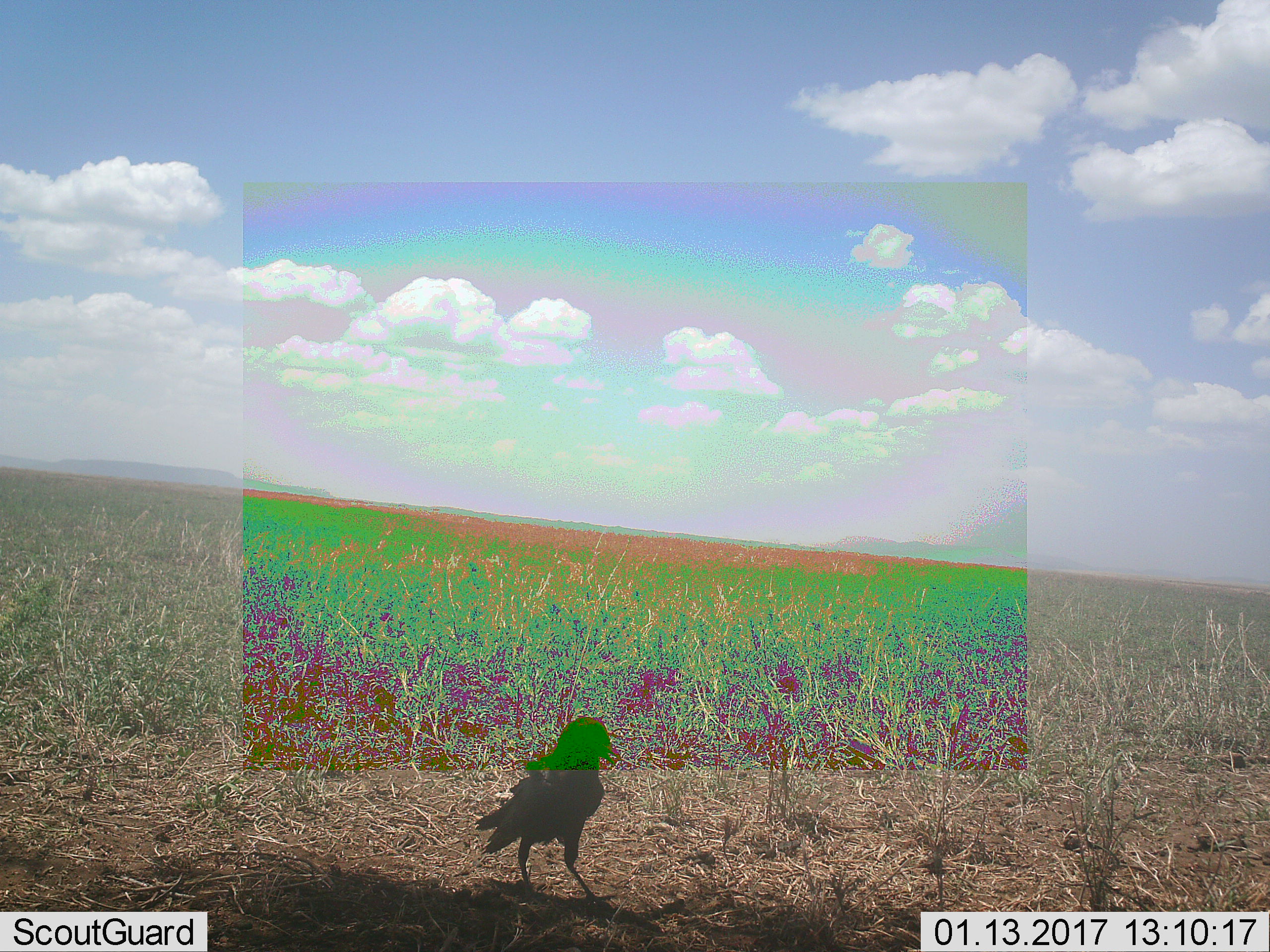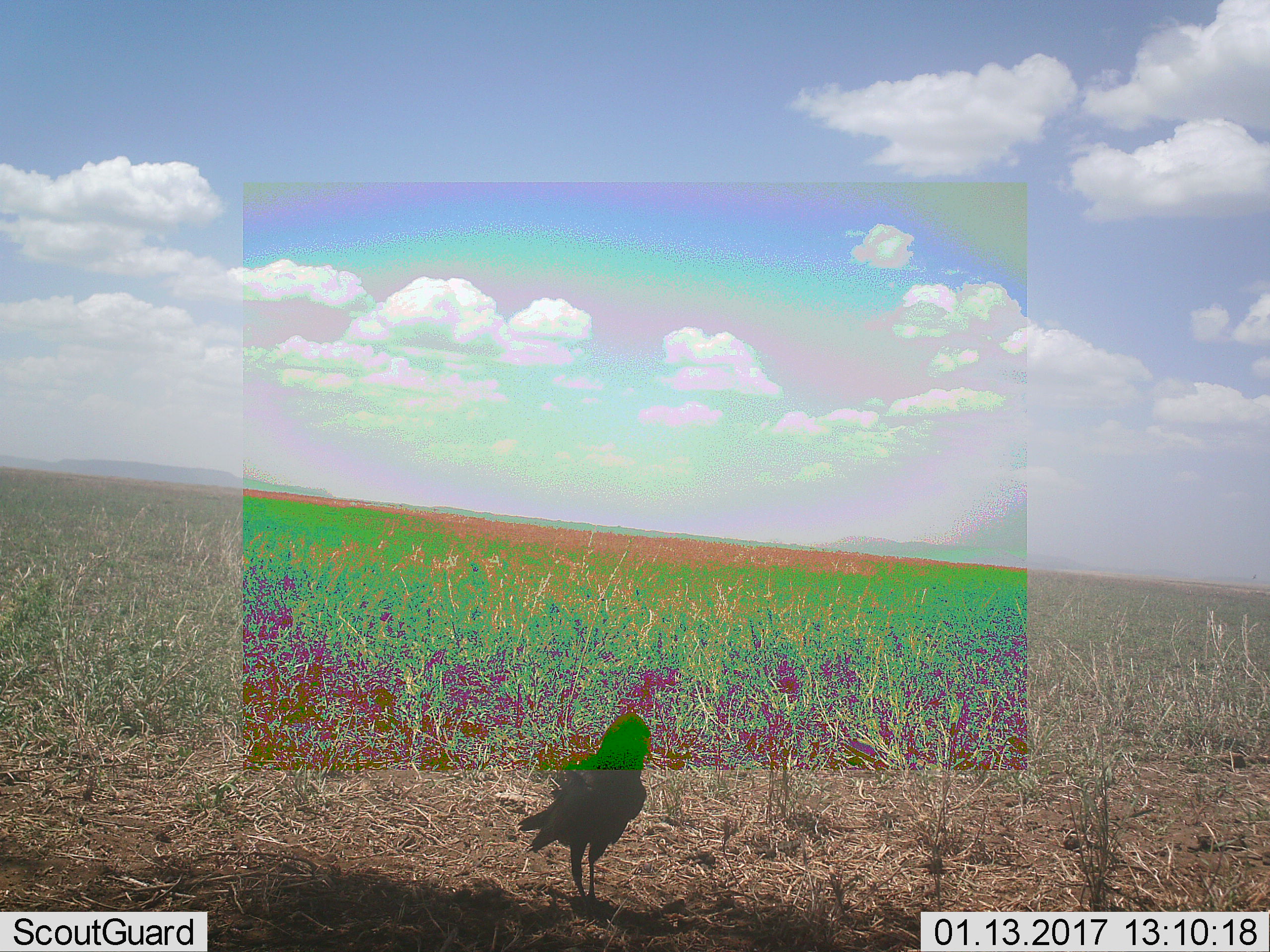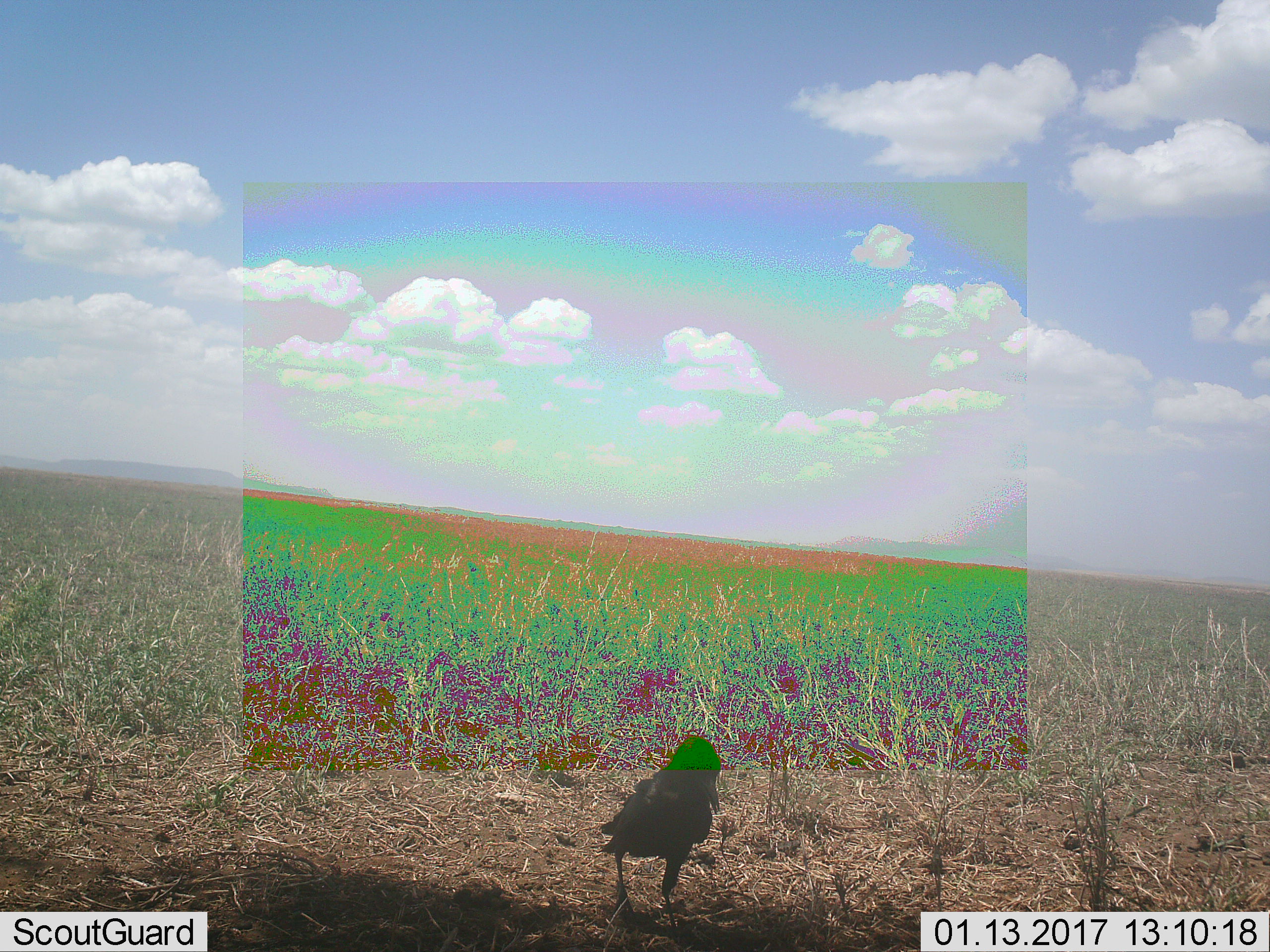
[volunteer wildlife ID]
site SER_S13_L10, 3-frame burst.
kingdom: Animalia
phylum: Chordata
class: Aves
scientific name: Aves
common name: bird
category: birdother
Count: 1.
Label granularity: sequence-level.